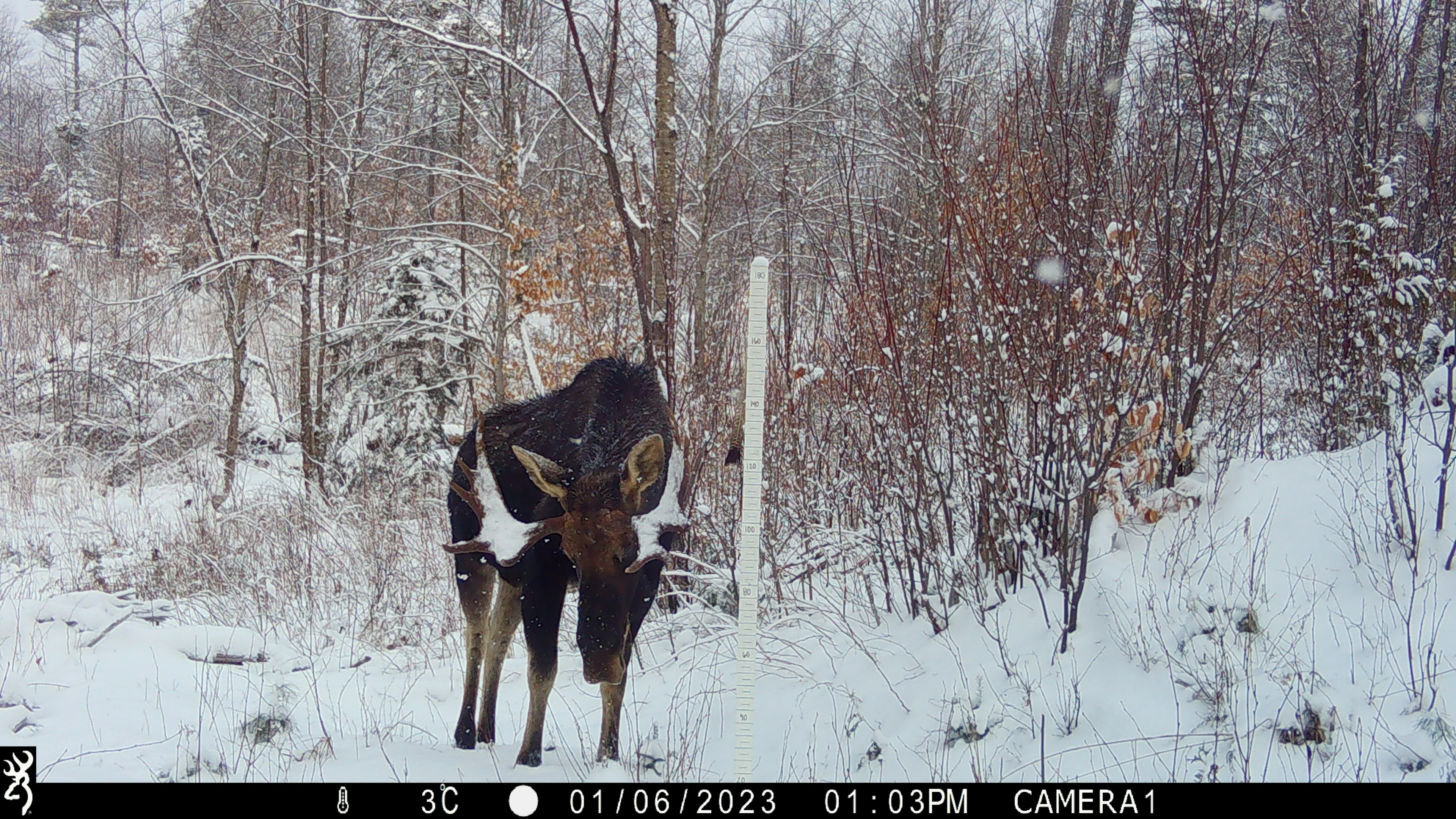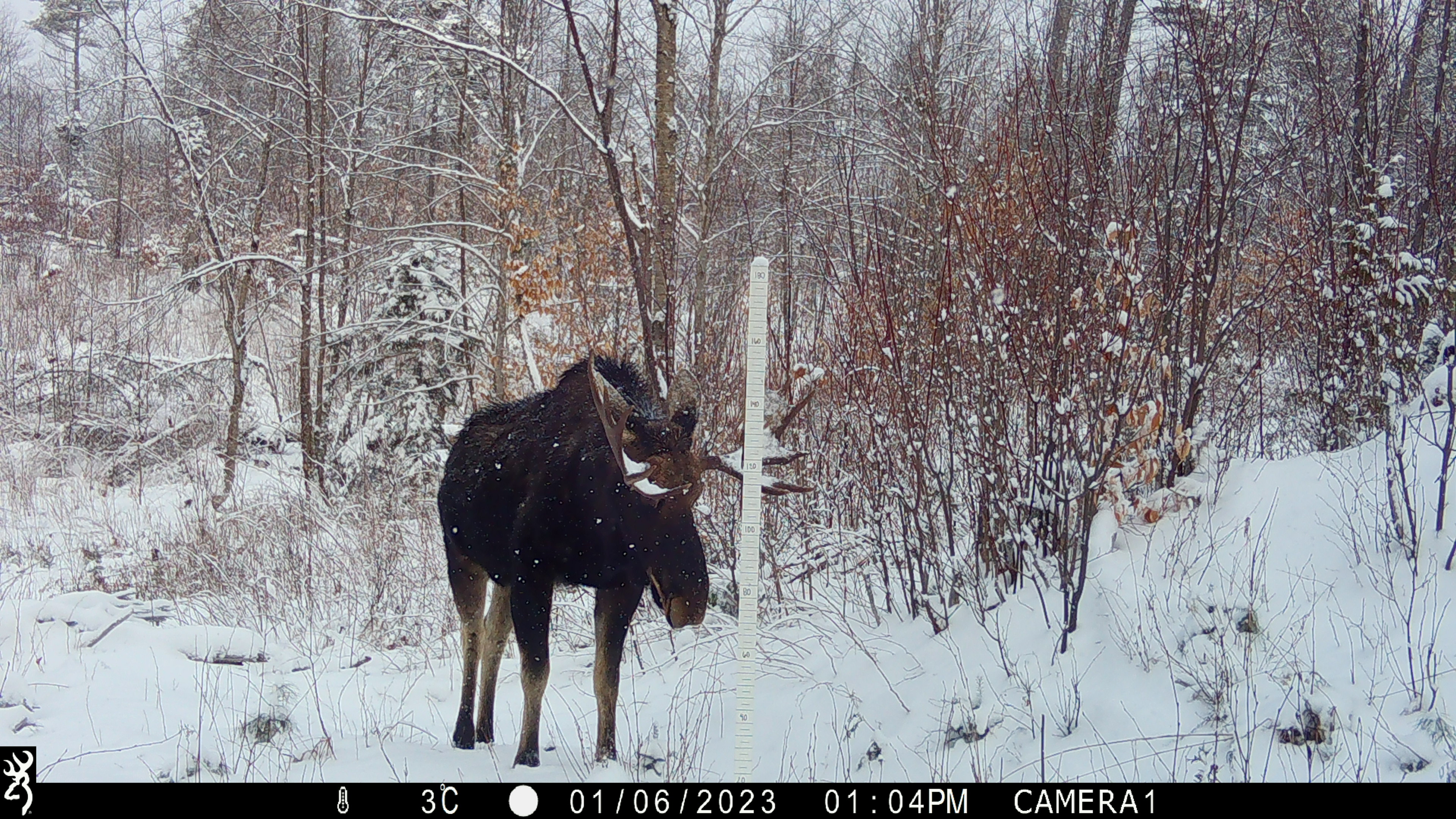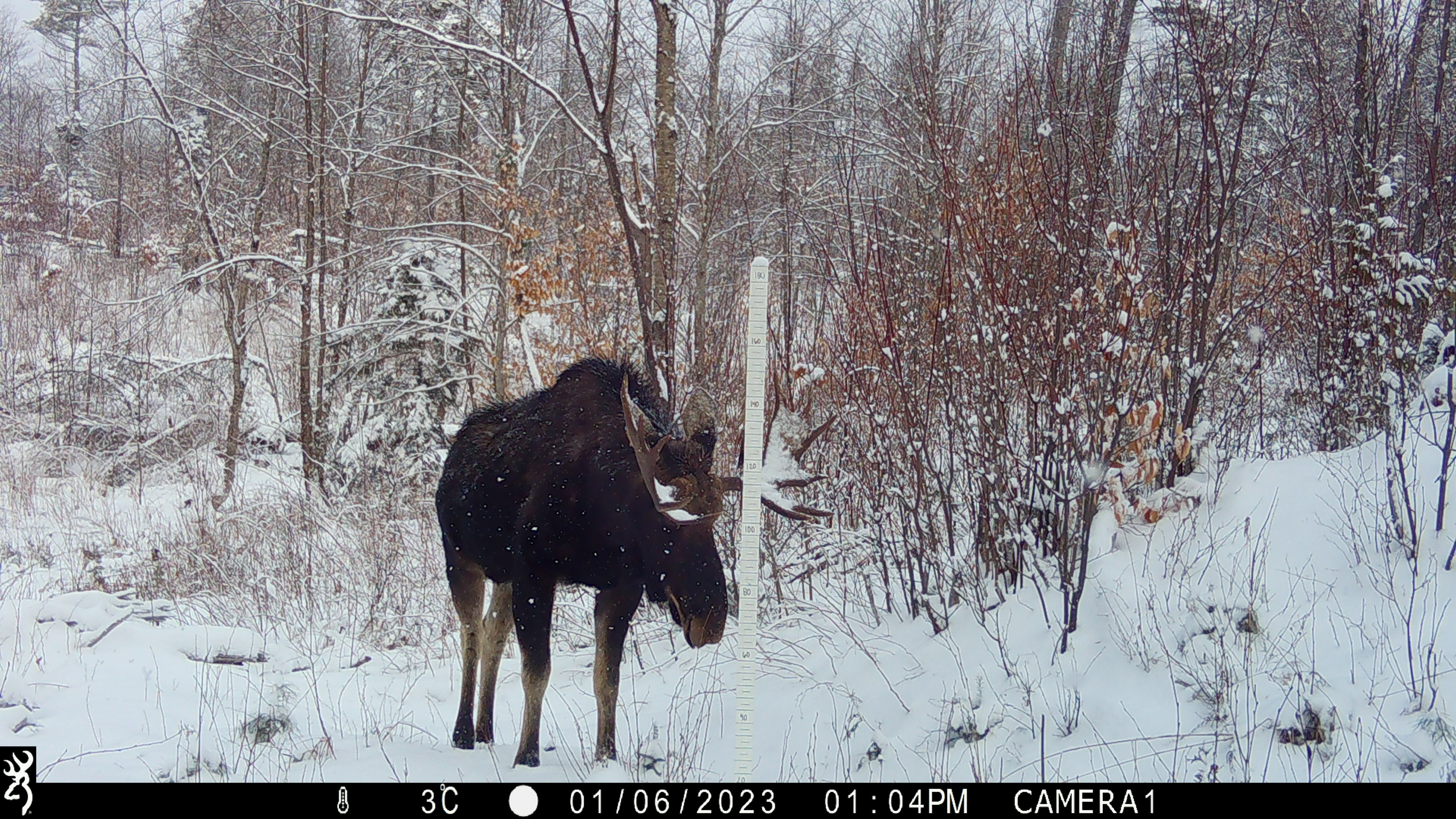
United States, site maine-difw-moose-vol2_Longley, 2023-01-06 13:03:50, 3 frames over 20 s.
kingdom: Animalia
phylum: Chordata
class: Mammalia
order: Artiodactyla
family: Cervidae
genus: Alces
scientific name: Alces alces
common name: moose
Moose (Alces alces).